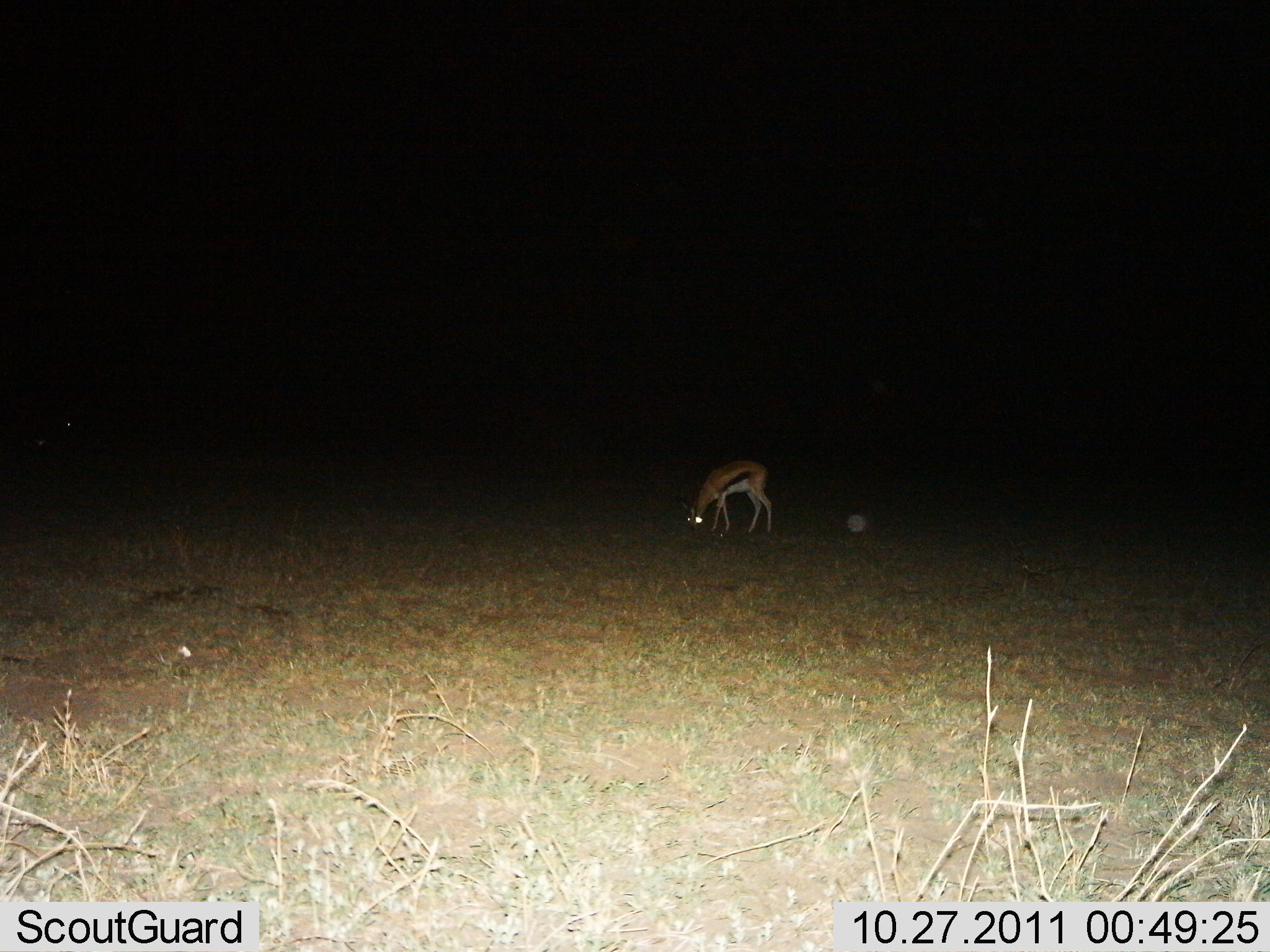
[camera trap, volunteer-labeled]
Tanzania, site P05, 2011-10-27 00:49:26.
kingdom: Animalia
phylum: Chordata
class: Mammalia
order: Artiodactyla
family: Bovidae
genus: Eudorcas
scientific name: Eudorcas thomsonii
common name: thomson's gazelle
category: gazellethomsons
Gazellethomsons (thomson's gazelle) (Eudorcas thomsonii), count 1. Behavior (volunteer vote fractions): standing 23%, resting 0%, moving 0%, interacting 0%. Young present (vote fraction): 0%. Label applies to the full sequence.